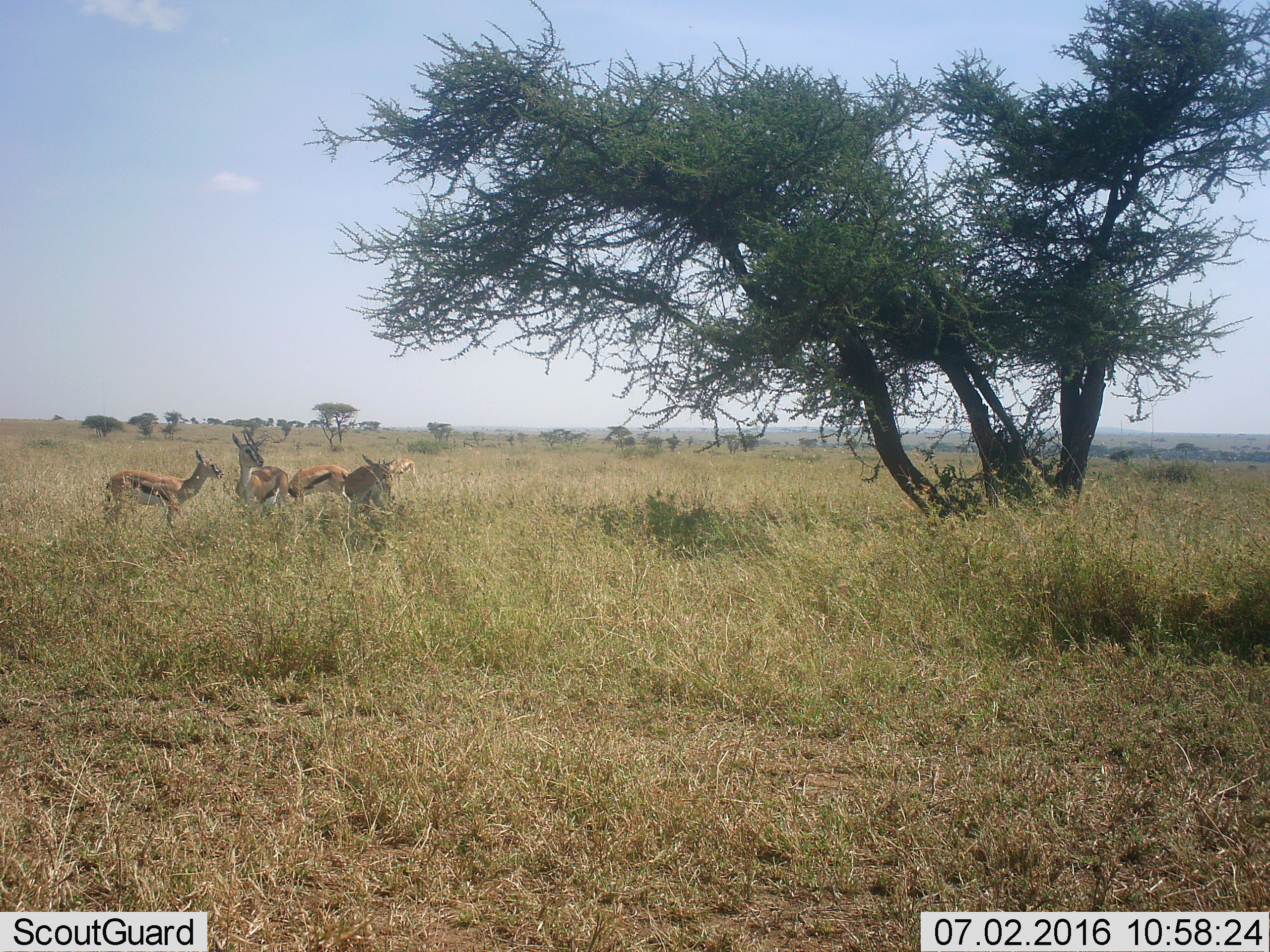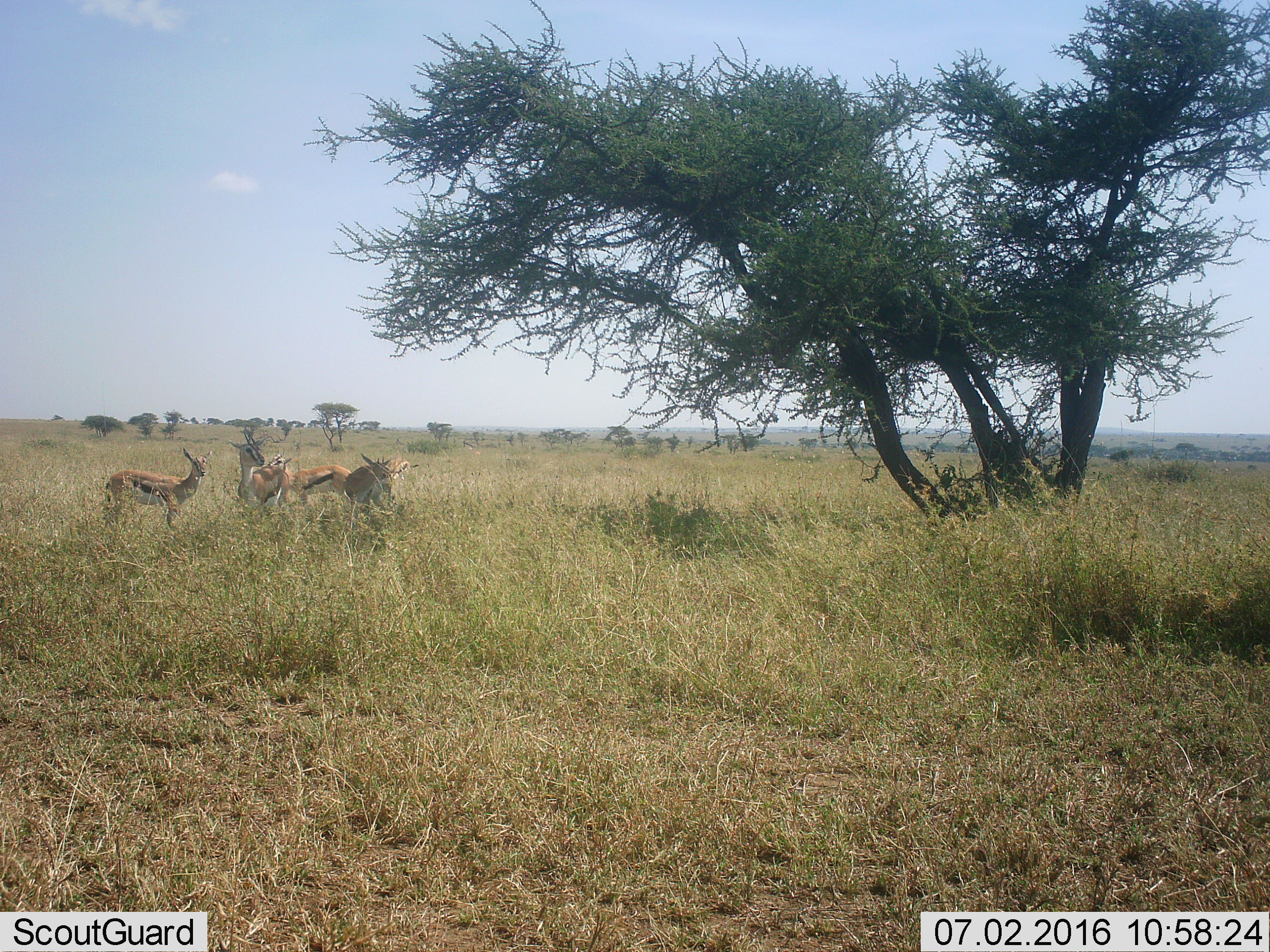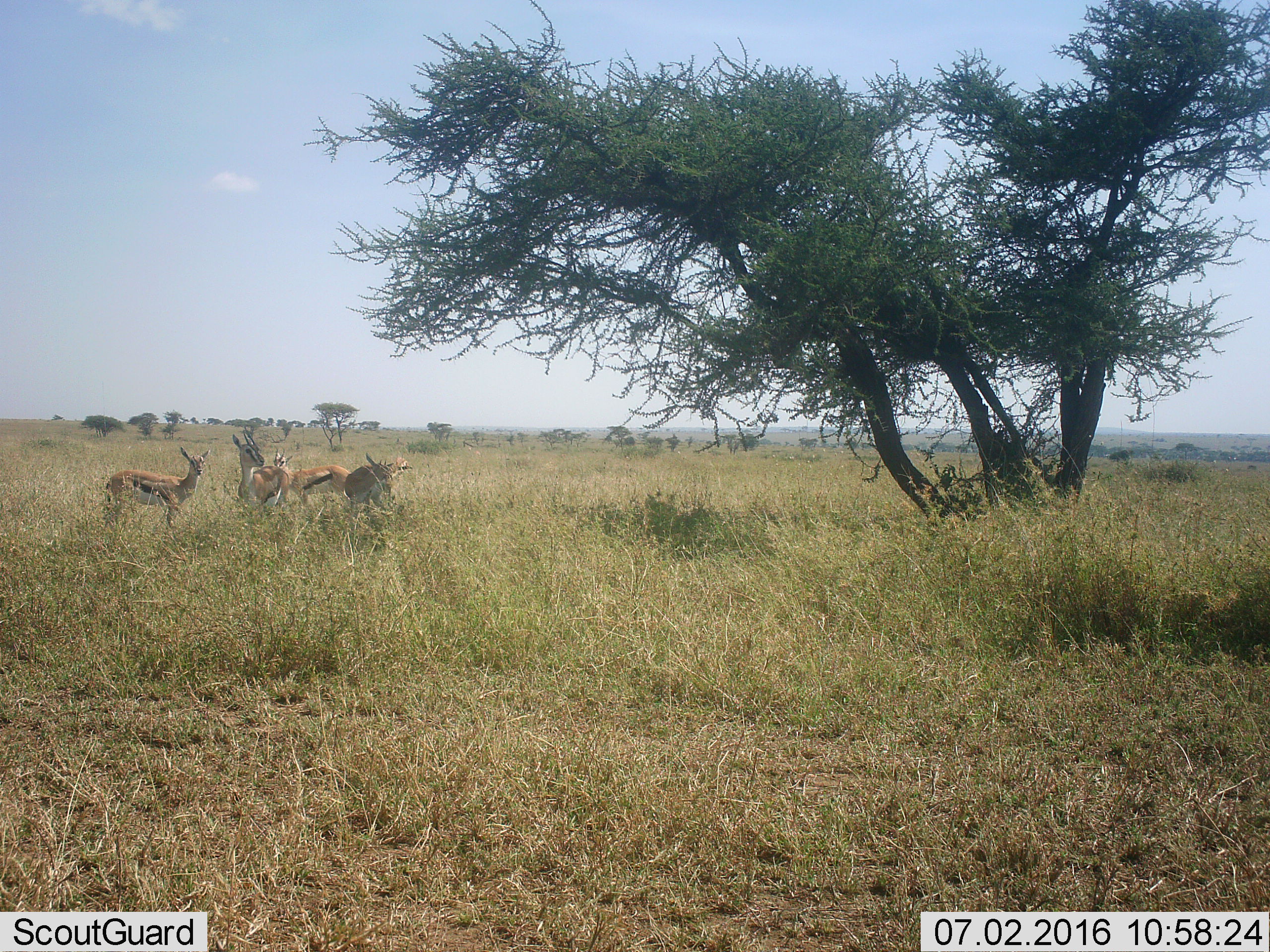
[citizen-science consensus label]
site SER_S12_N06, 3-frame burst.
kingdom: Animalia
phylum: Chordata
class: Mammalia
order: Artiodactyla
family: Bovidae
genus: Eudorcas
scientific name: Eudorcas thomsonii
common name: thomson's gazelle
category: gazellethomsons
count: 5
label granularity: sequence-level